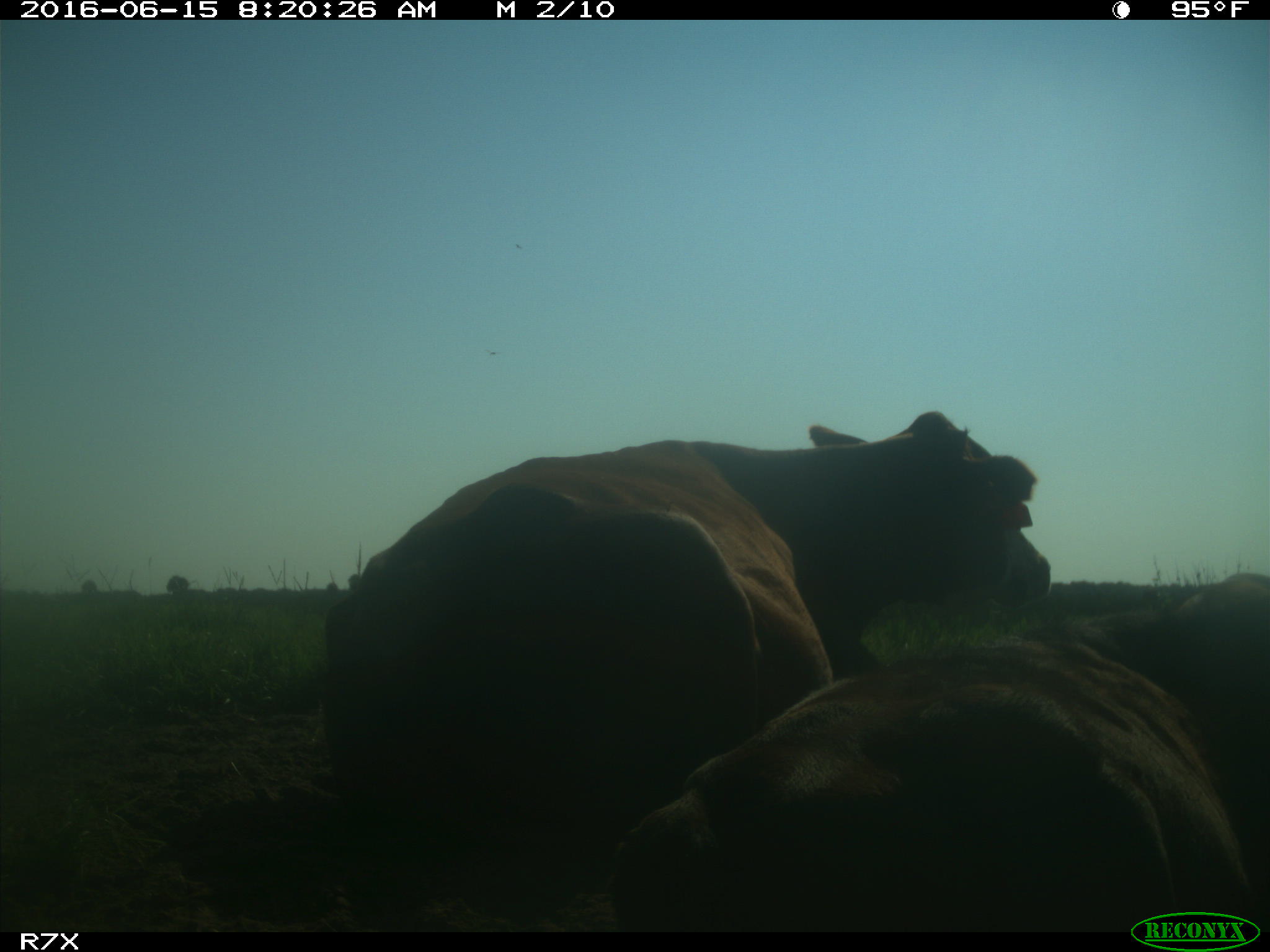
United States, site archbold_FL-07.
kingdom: Animalia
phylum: Chordata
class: Mammalia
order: Artiodactyla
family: Bovidae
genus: Bos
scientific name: Bos taurus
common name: domestic cow